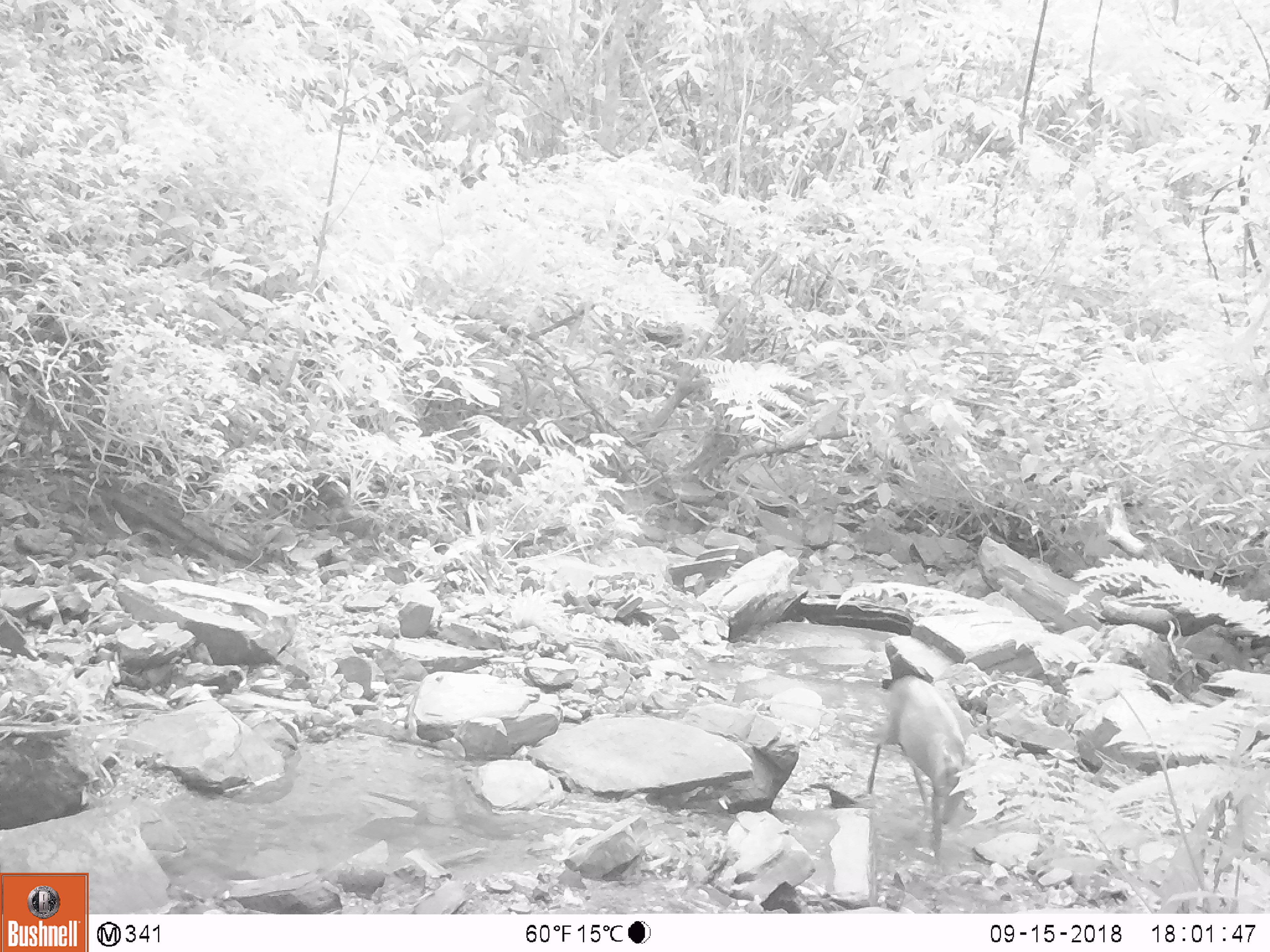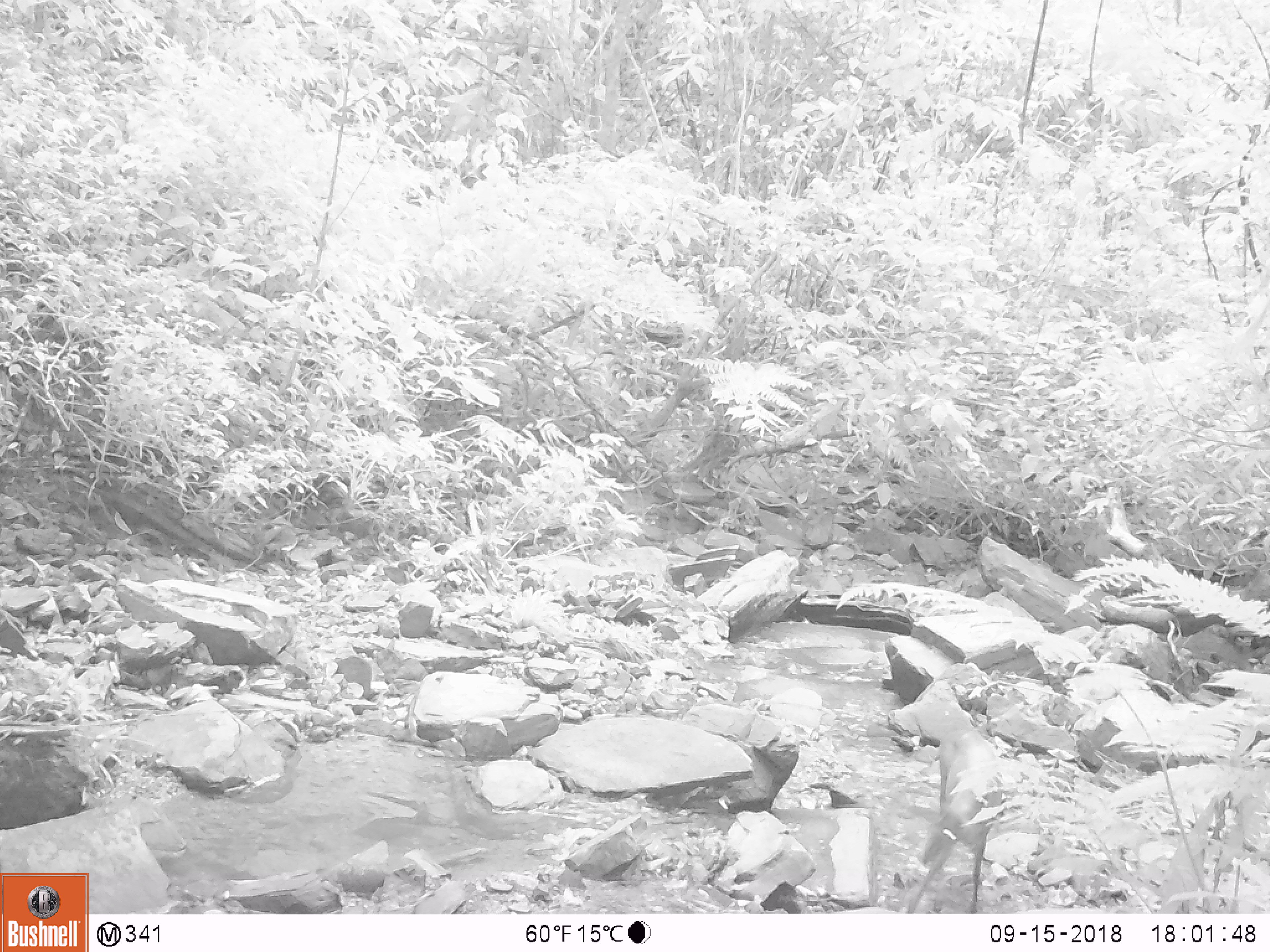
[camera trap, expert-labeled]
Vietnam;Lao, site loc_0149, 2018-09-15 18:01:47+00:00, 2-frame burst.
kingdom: Animalia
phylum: Chordata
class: Mammalia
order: Artiodactyla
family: Cervidae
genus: Muntiacus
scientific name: Muntiacus rooseveltorum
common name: roosevelt's muntjac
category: roosevelts muntjac group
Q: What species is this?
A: Roosevelts muntjac group (roosevelt's muntjac) (Muntiacus rooseveltorum).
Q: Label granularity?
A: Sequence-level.